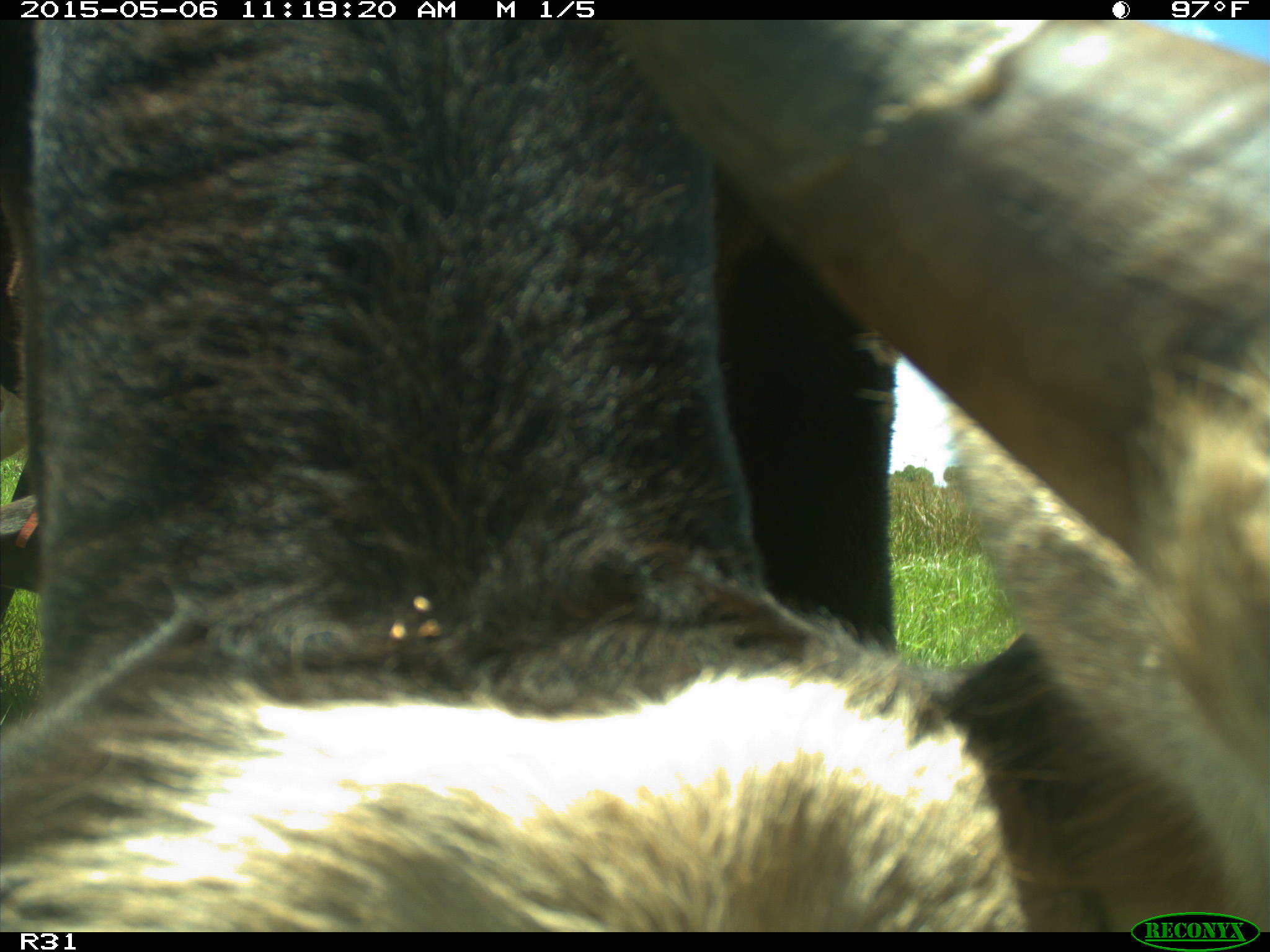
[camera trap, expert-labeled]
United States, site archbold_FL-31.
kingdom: Animalia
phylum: Chordata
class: Mammalia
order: Artiodactyla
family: Bovidae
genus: Bos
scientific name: Bos taurus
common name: domestic cow